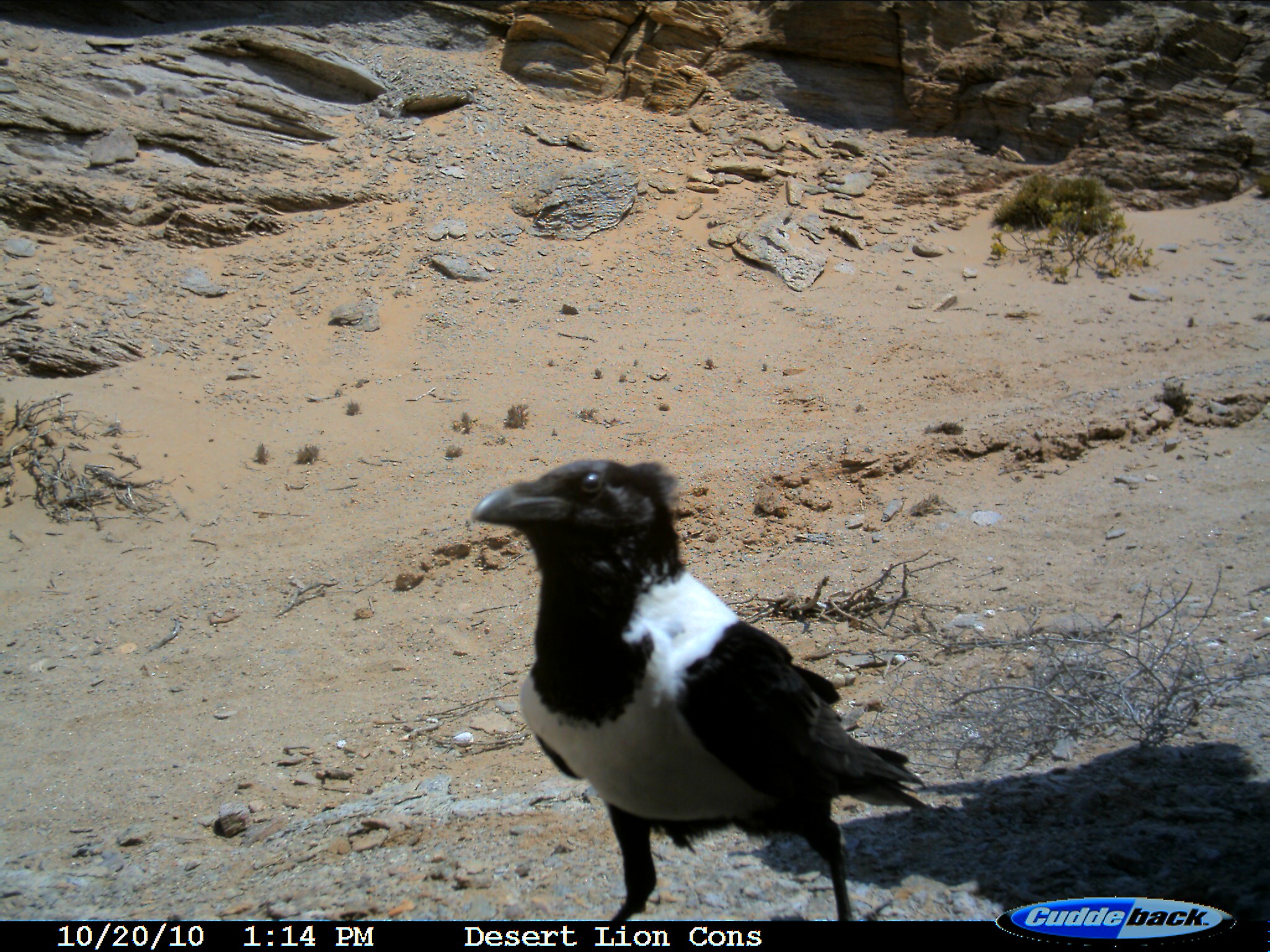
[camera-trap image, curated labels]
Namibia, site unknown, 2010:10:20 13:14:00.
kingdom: Animalia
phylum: Chordata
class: Aves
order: Passeriformes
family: Corvidae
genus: Corvus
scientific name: Corvus albus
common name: pied crow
Corvus albus (pied crow).